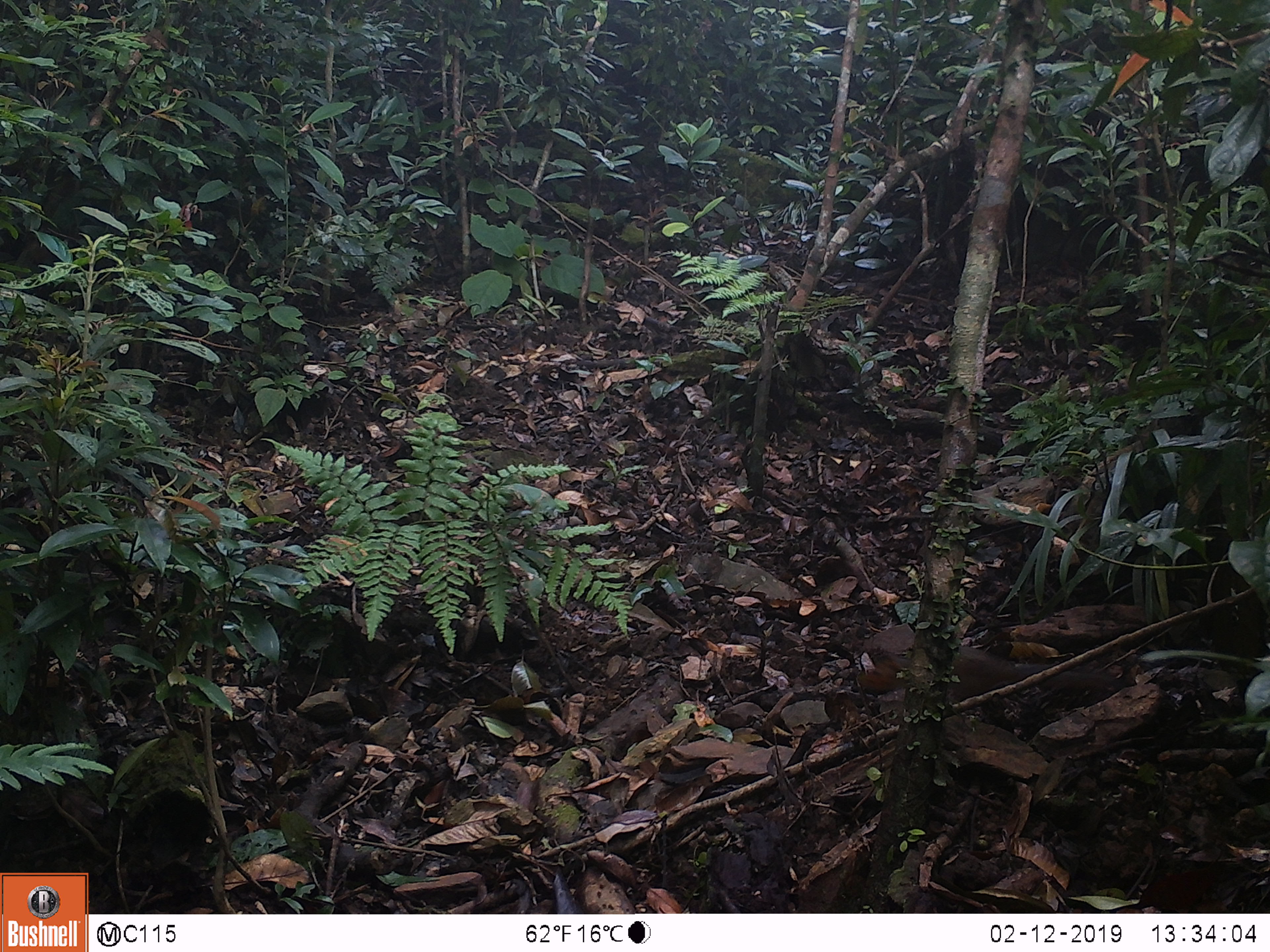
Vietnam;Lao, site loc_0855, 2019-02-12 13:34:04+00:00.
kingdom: Animalia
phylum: Chordata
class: Mammalia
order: Rodentia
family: Sciuridae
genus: Dremomys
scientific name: Dremomys rufigenis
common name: red-cheeked squirrel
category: red cheeked squirrel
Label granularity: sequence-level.